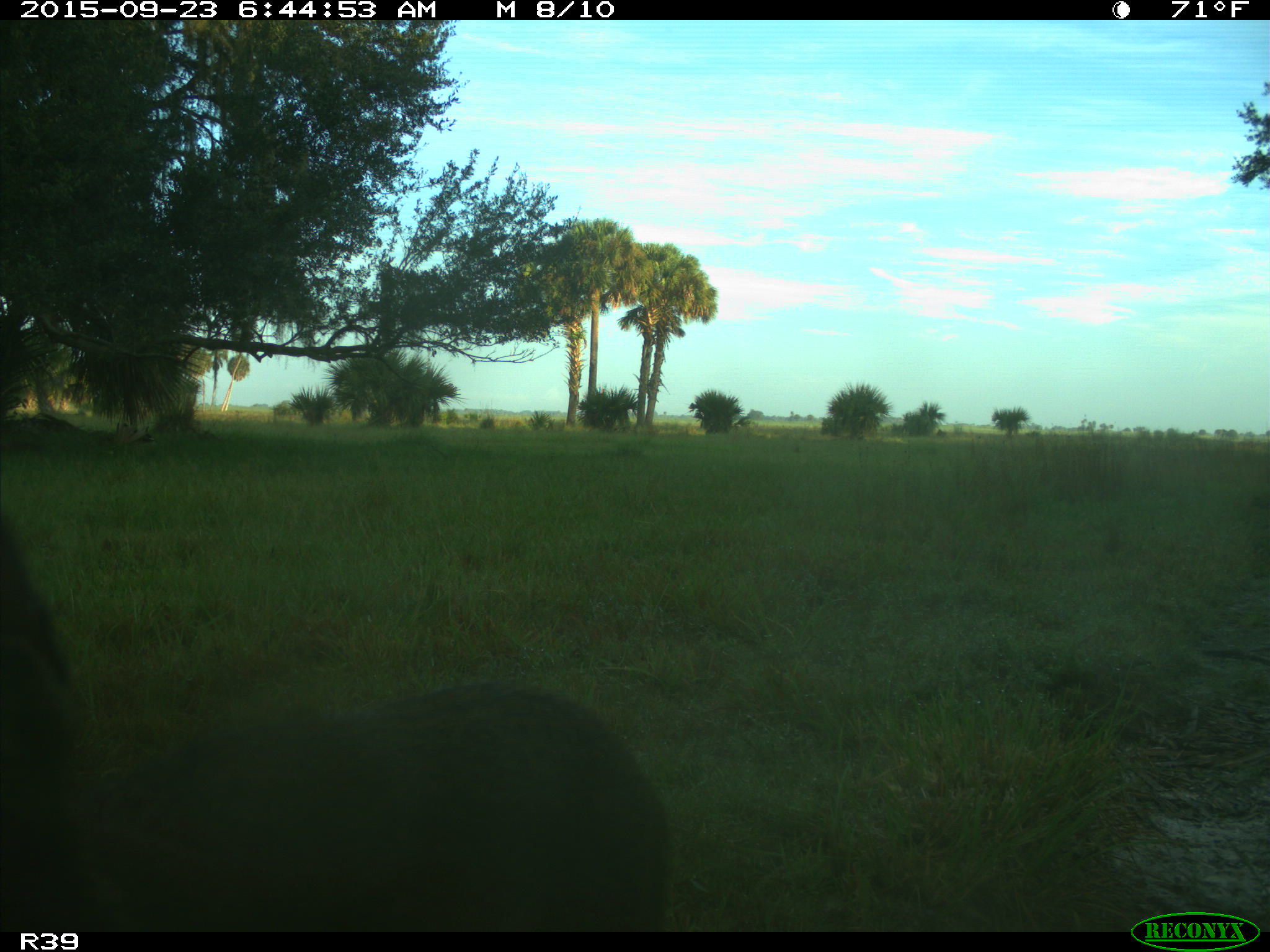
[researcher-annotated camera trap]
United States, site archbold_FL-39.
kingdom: Animalia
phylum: Chordata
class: Mammalia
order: Carnivora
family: Felidae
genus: Lynx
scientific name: Lynx rufus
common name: bobcat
Lynx rufus (bobcat).